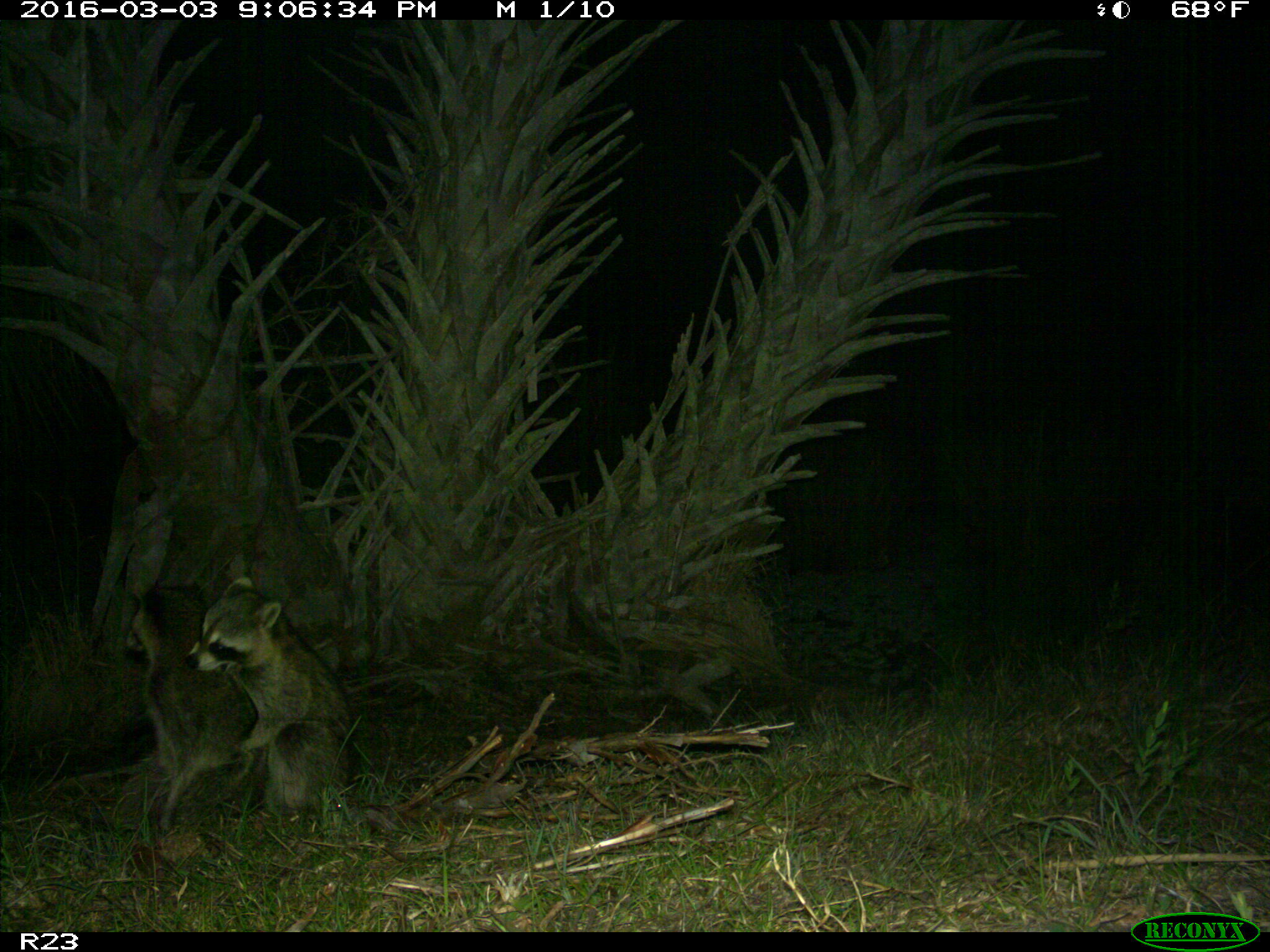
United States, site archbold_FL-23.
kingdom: Animalia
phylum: Chordata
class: Mammalia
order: Carnivora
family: Procyonidae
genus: Procyon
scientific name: Procyon lotor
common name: common raccoon